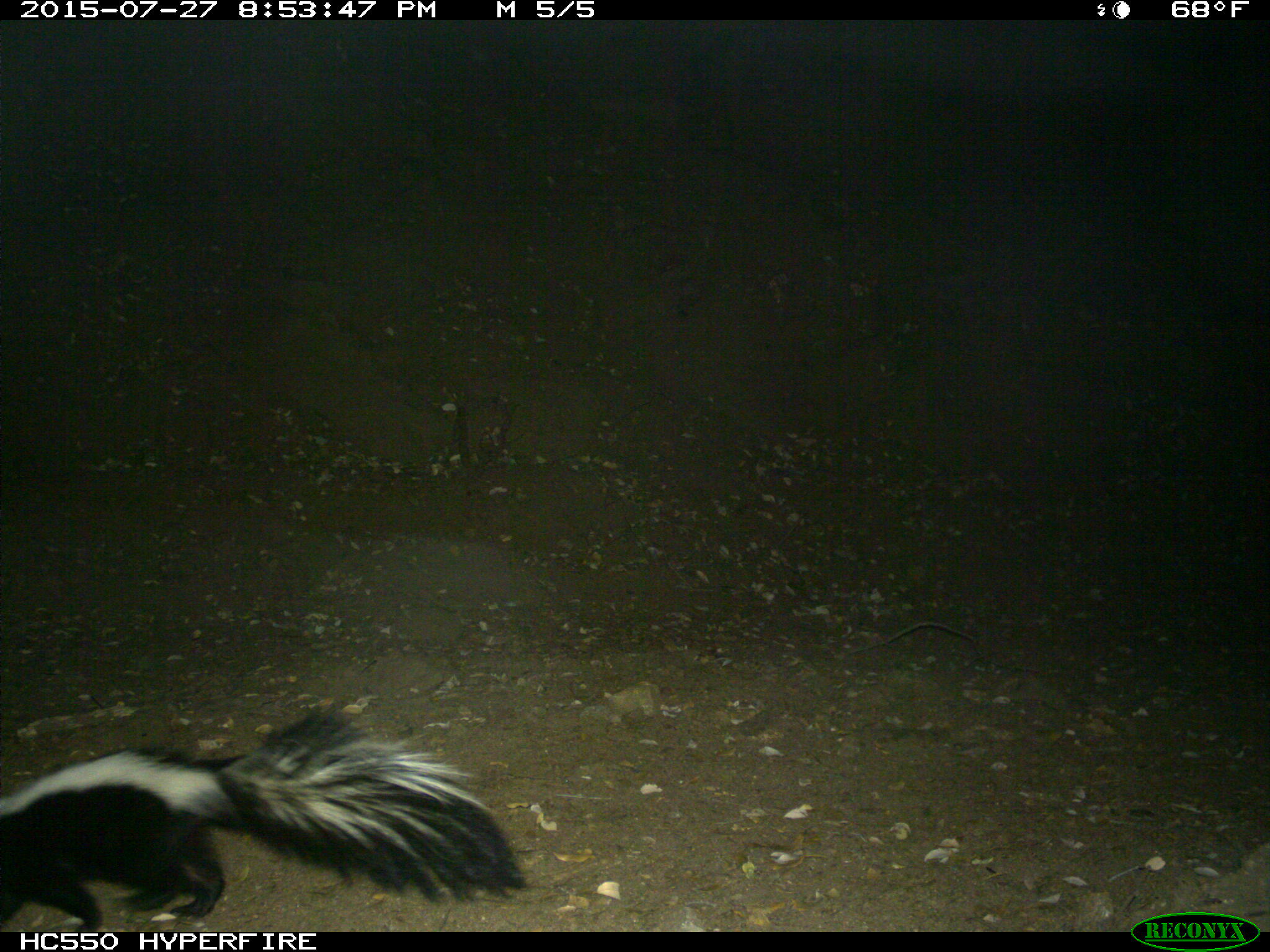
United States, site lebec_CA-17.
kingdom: Animalia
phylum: Chordata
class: Mammalia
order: Carnivora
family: Mephitidae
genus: Mephitis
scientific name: Mephitis mephitis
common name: striped skunk